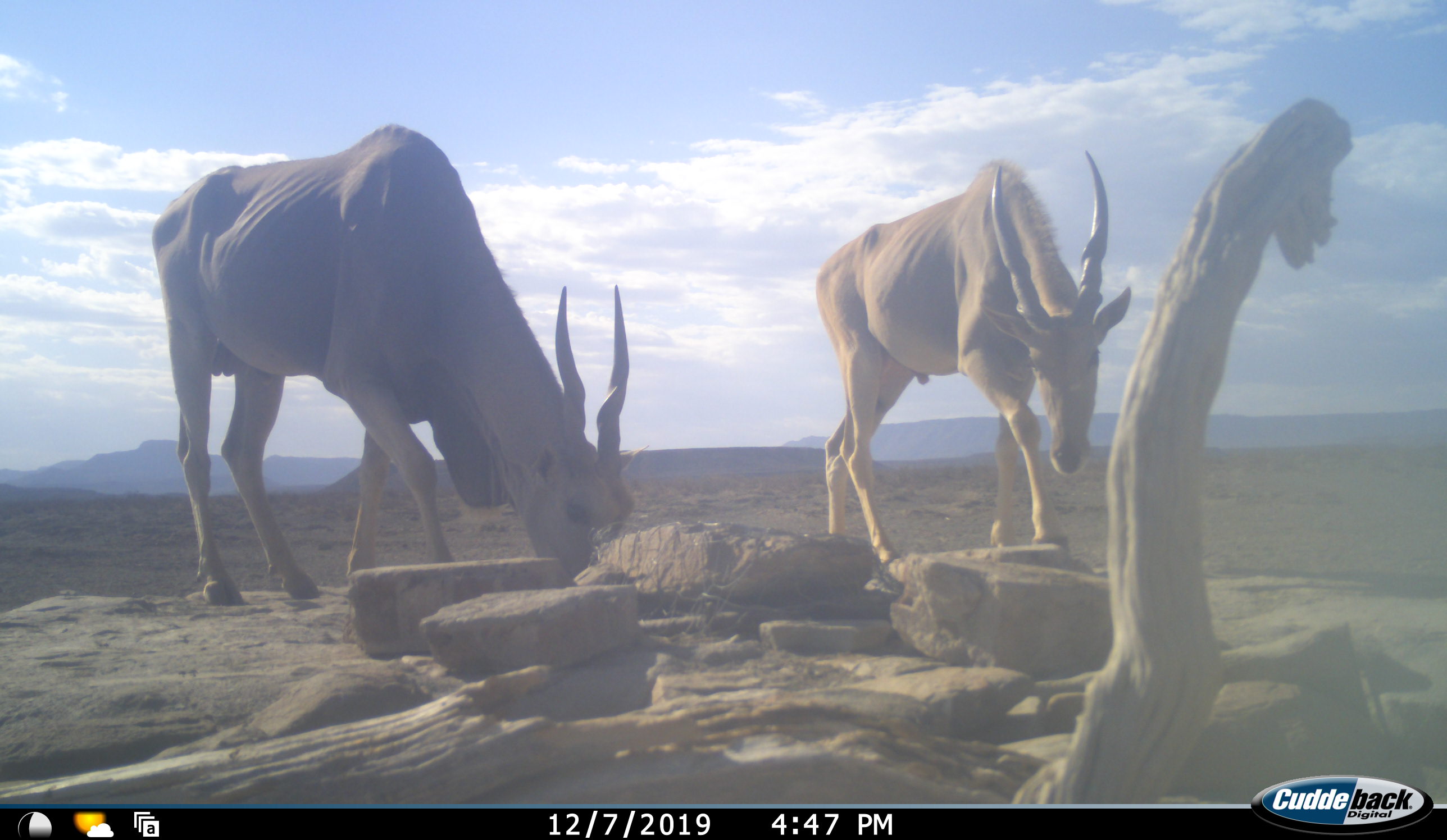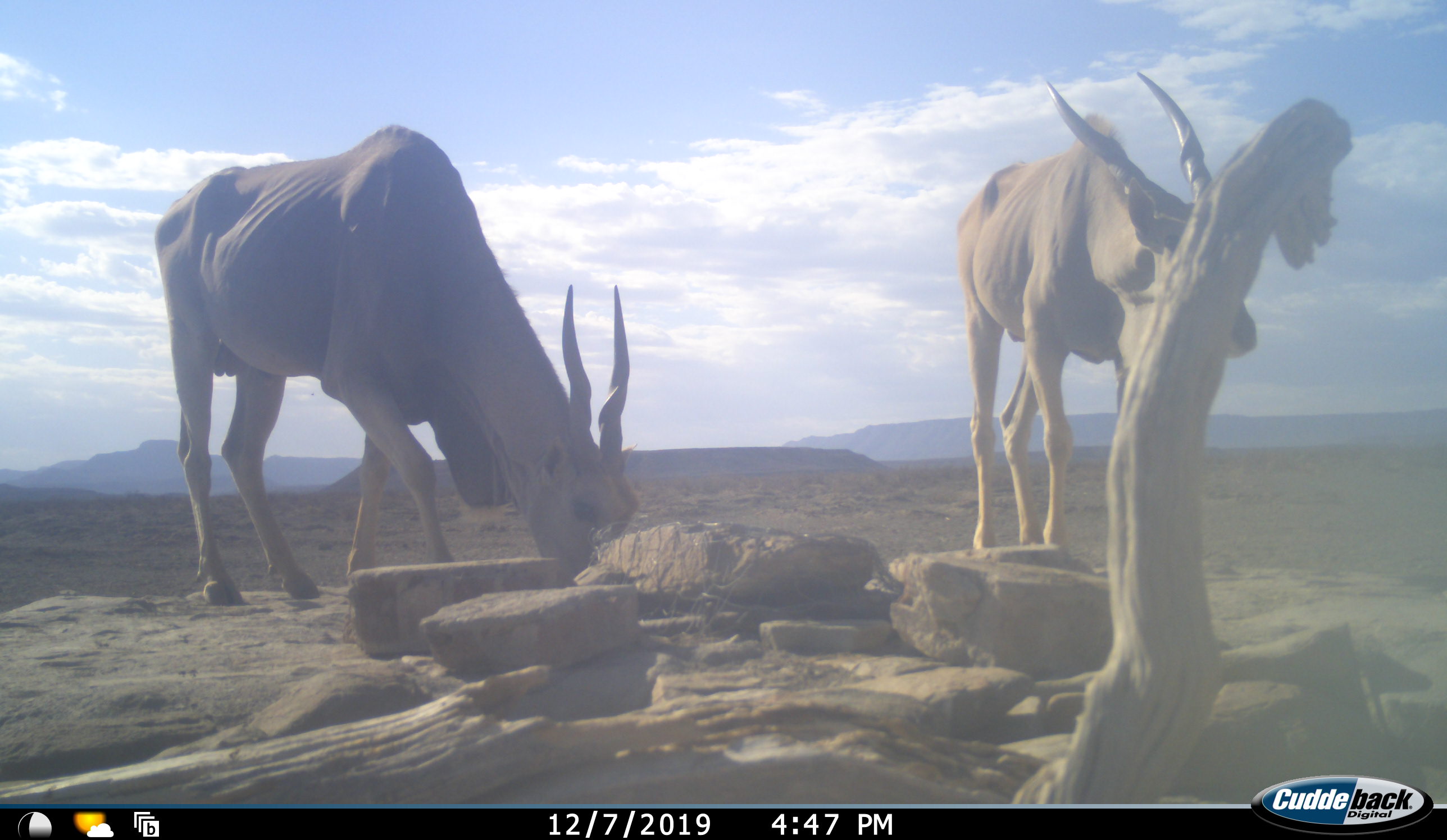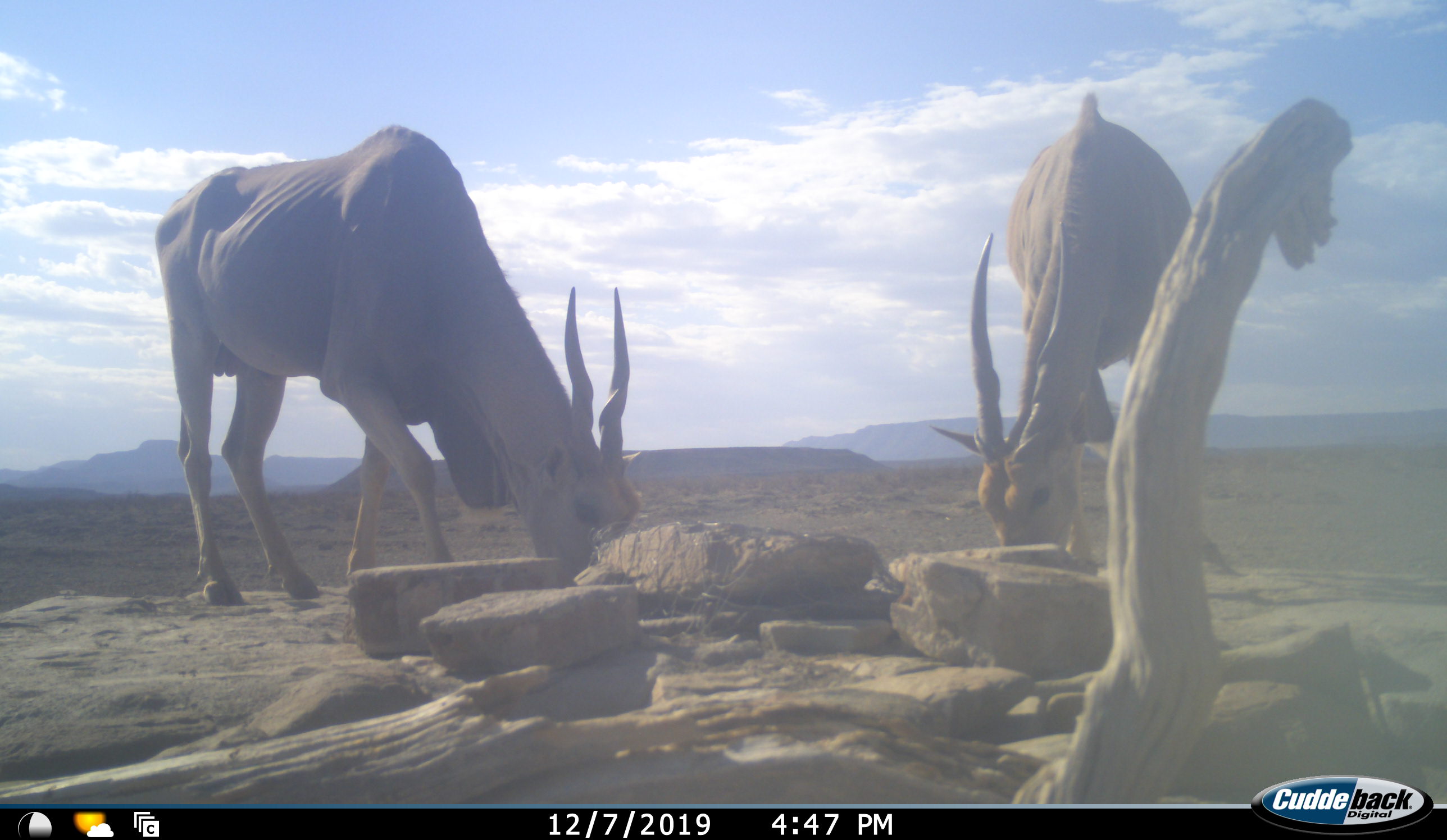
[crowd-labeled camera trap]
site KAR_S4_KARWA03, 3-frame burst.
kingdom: Animalia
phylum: Chordata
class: Mammalia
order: Artiodactyla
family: Bovidae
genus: Tragelaphus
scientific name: Tragelaphus oryx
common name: eland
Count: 2.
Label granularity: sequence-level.